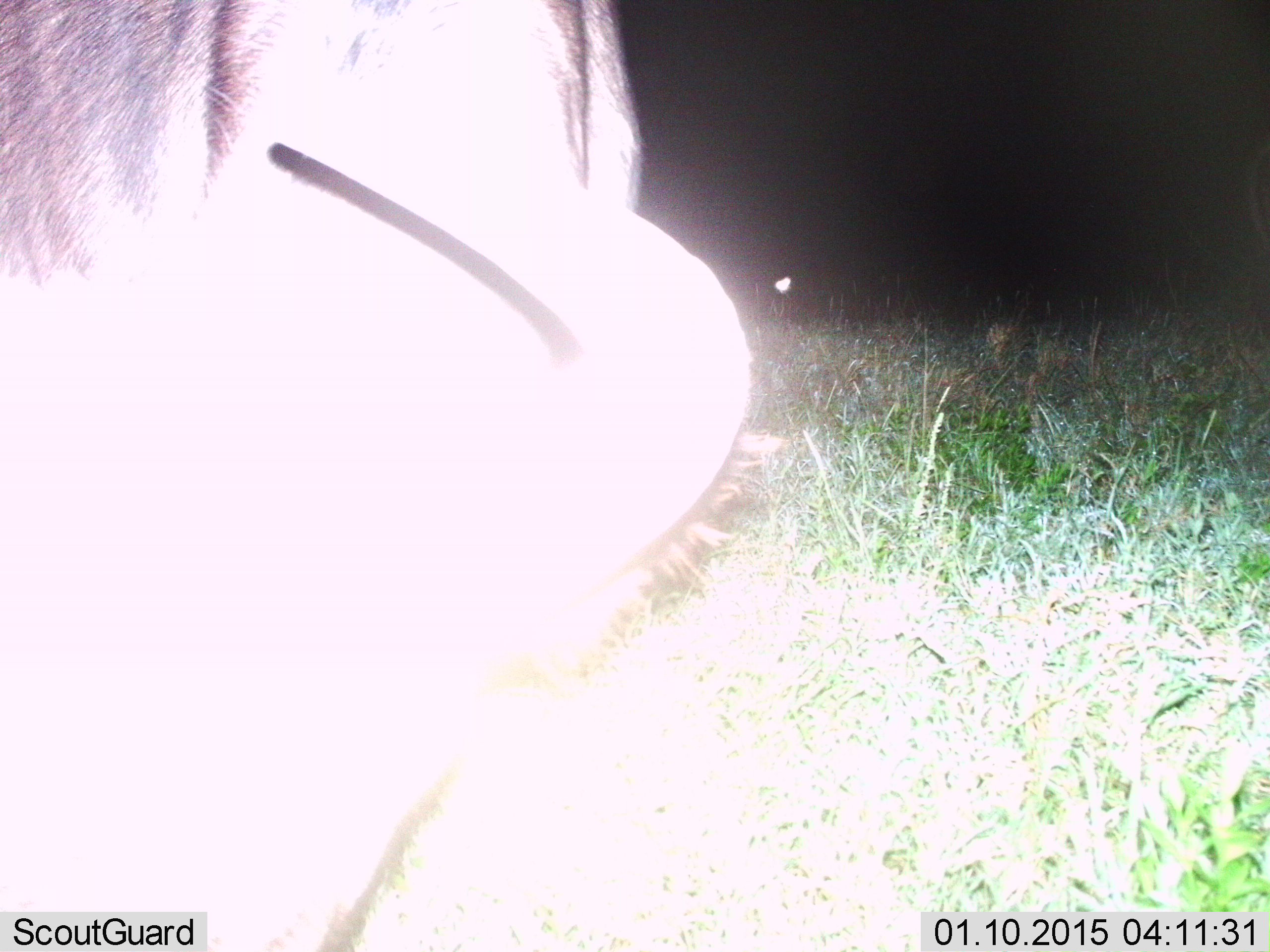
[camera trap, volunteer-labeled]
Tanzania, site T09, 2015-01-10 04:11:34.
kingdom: Animalia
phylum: Chordata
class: Mammalia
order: Artiodactyla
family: Bovidae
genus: Connochaetes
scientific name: Connochaetes taurinus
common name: blue wildebeest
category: wildebeest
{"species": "wildebeest (blue wildebeest) (Connochaetes taurinus)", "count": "1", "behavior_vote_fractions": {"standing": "90%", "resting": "10%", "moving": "0%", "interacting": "10%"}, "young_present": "0%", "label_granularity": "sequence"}